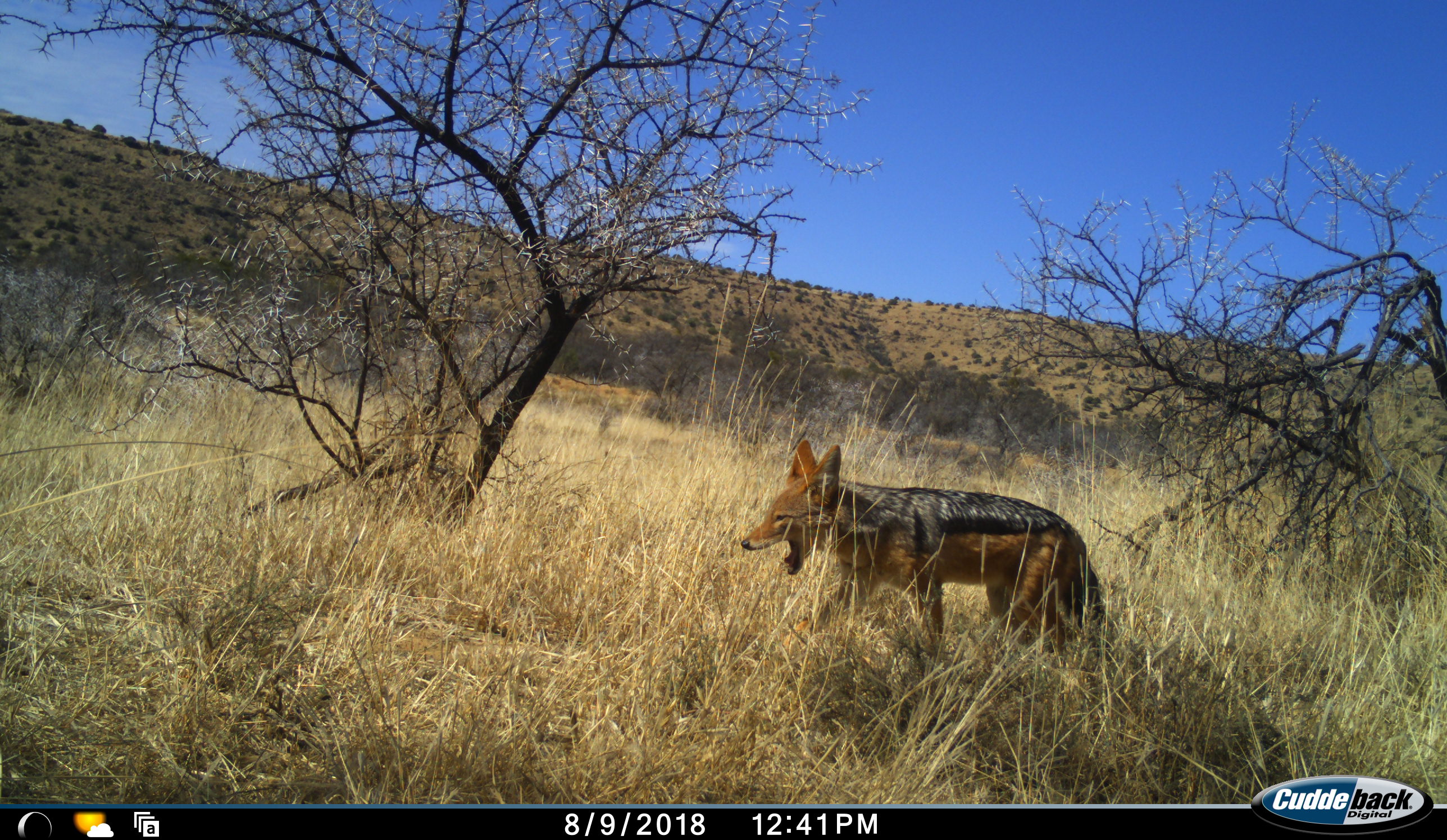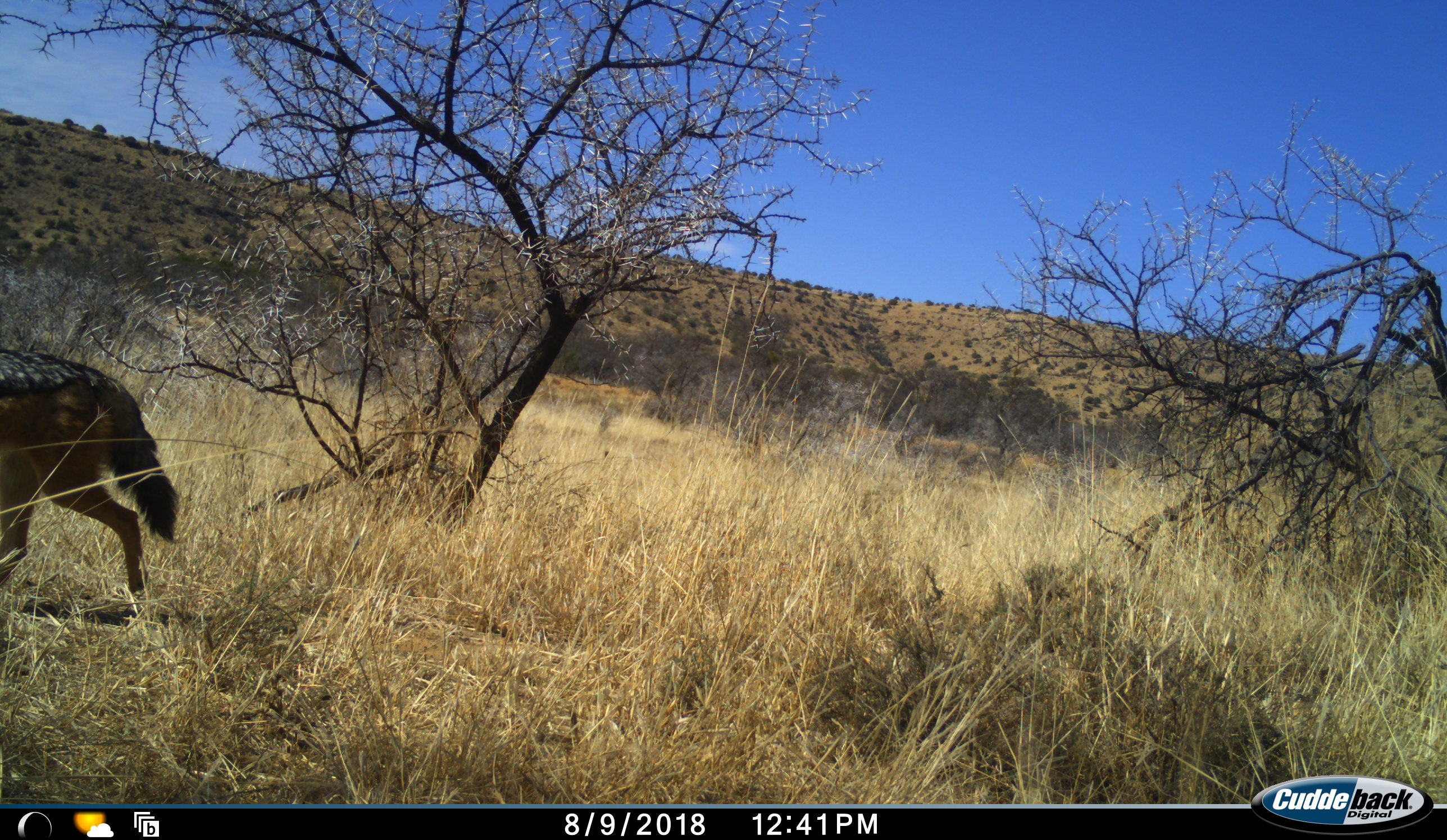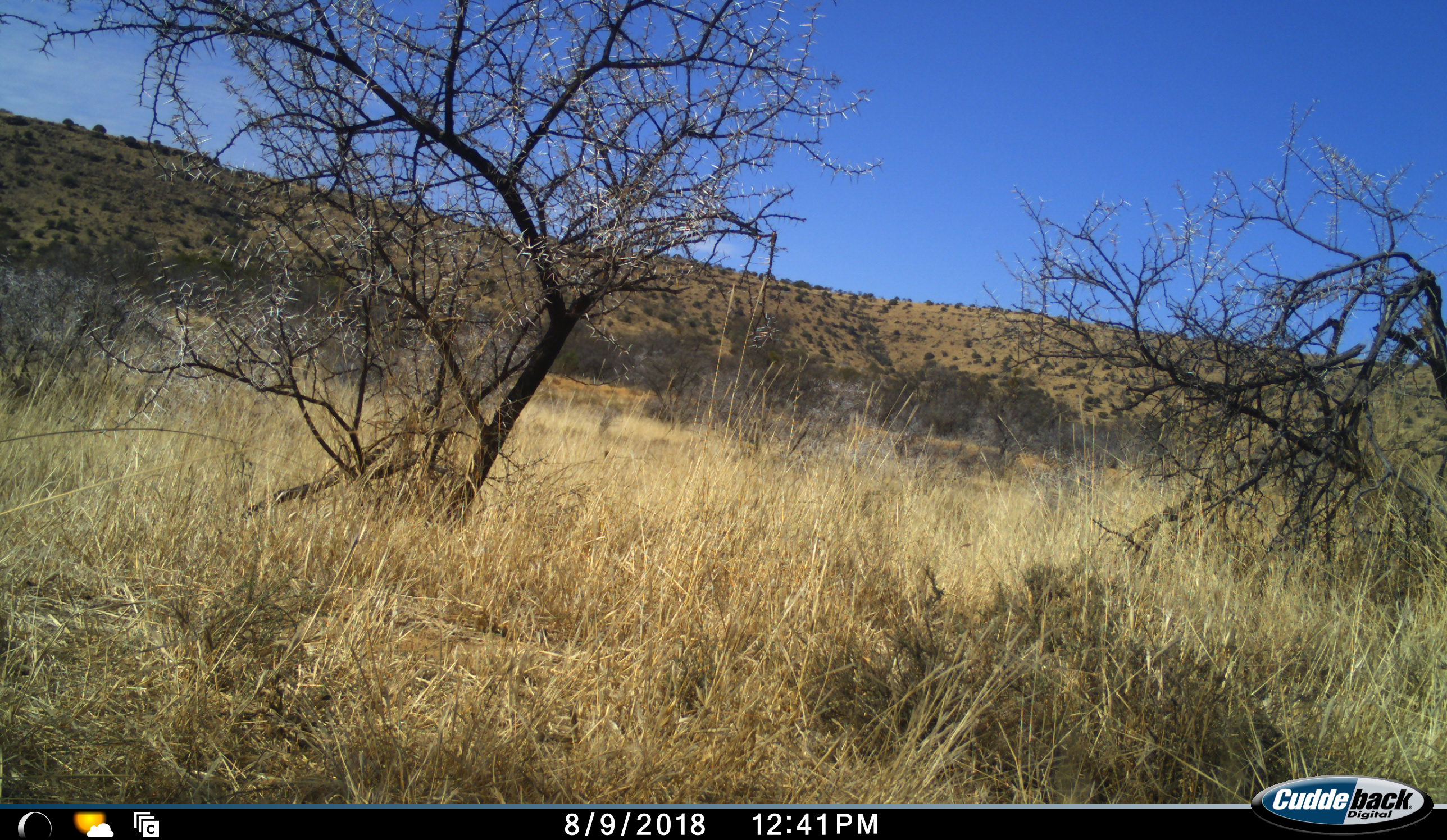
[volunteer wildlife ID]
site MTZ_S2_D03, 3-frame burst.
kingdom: Animalia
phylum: Chordata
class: Mammalia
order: Carnivora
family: Canidae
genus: Lupulella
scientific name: Lupulella mesomelas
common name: black-backed jackal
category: jackalblackbacked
Jackalblackbacked (black-backed jackal) (Lupulella mesomelas), count 1. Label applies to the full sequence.